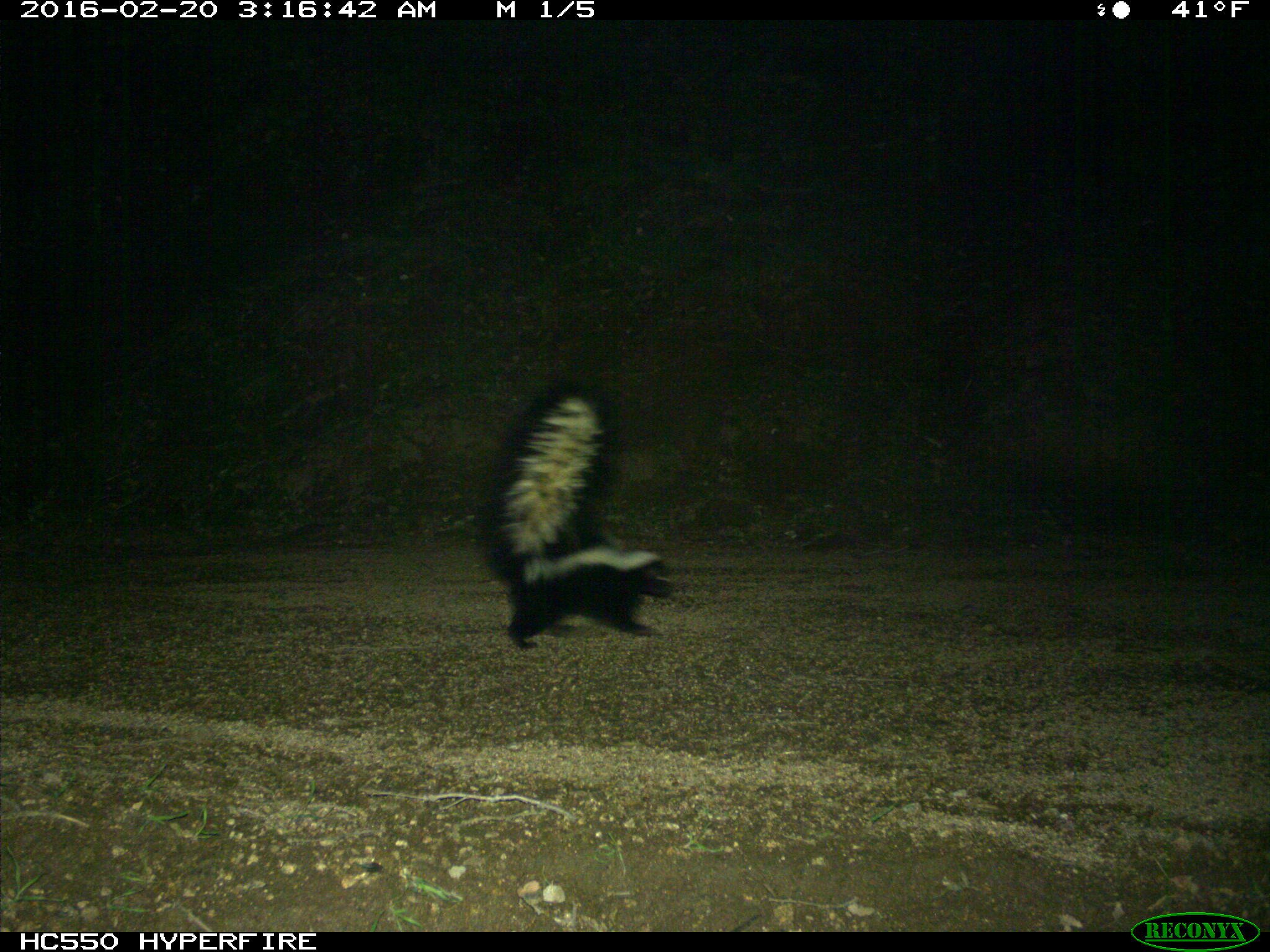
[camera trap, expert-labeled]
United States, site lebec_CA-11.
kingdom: Animalia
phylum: Chordata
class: Mammalia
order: Carnivora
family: Mephitidae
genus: Mephitis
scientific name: Mephitis mephitis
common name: striped skunk